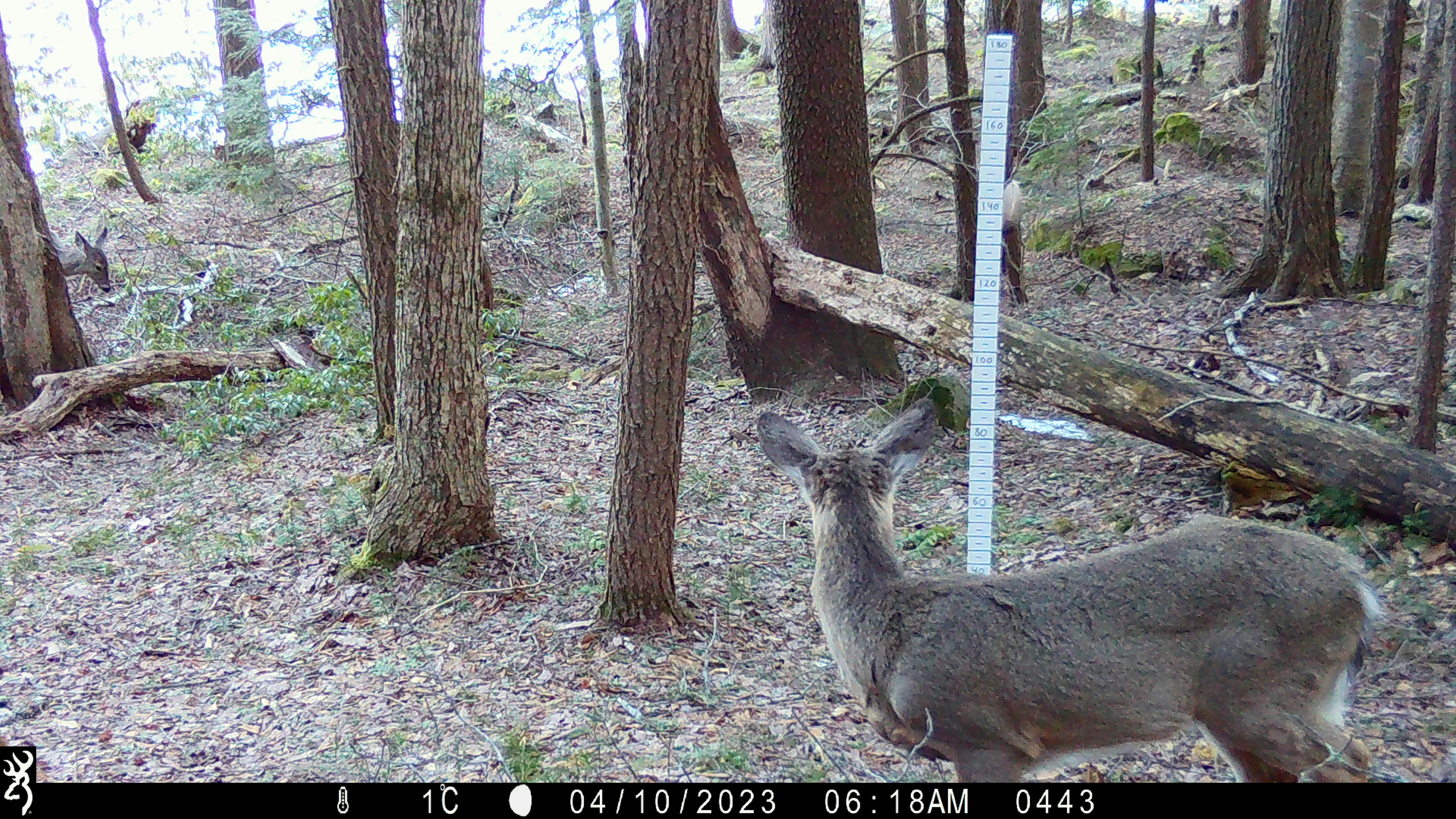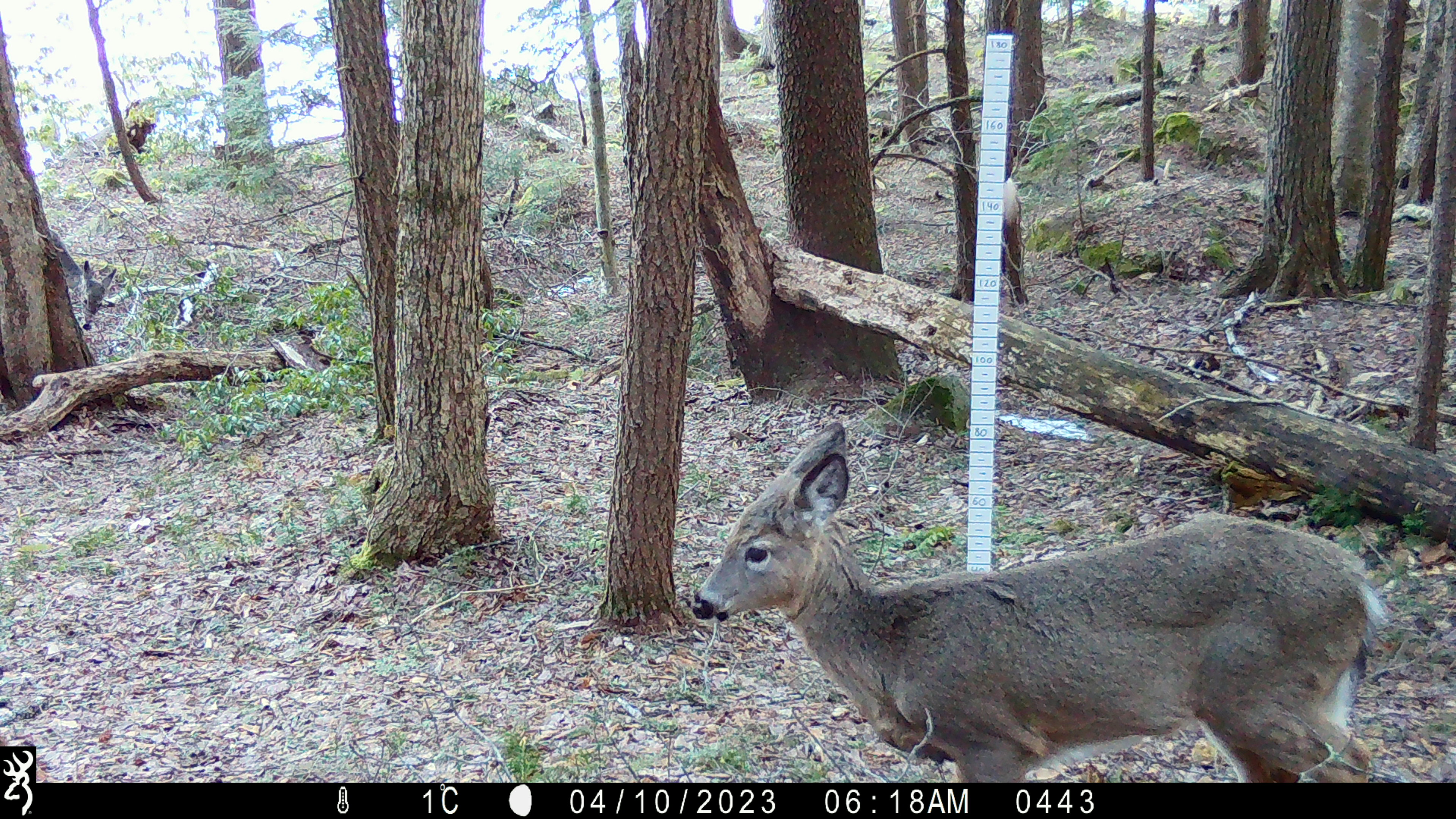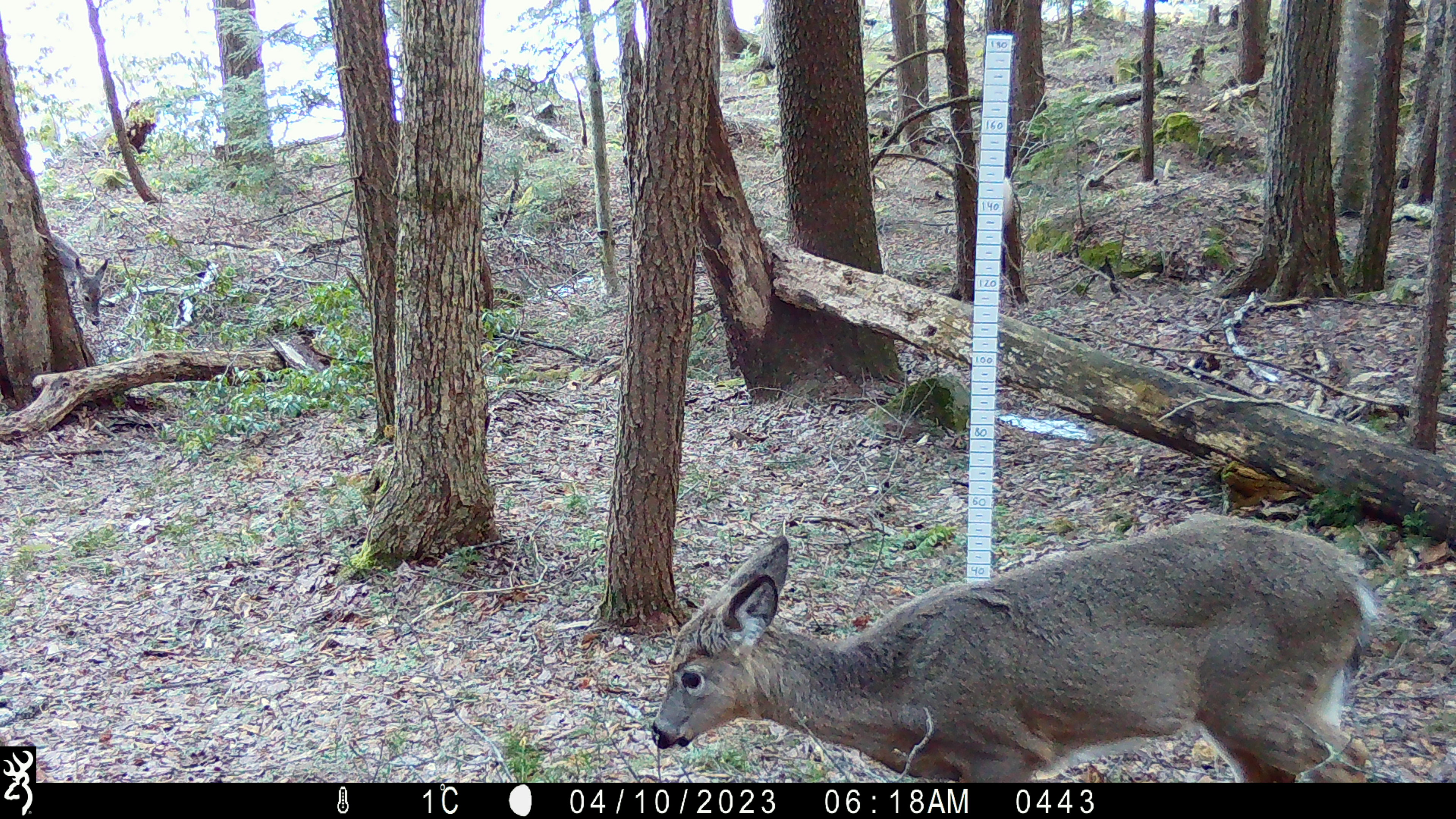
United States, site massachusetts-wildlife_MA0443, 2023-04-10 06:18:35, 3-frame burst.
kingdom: Animalia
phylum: Chordata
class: Mammalia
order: Artiodactyla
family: Cervidae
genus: Odocoileus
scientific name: Odocoileus virginianus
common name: white-tailed deer